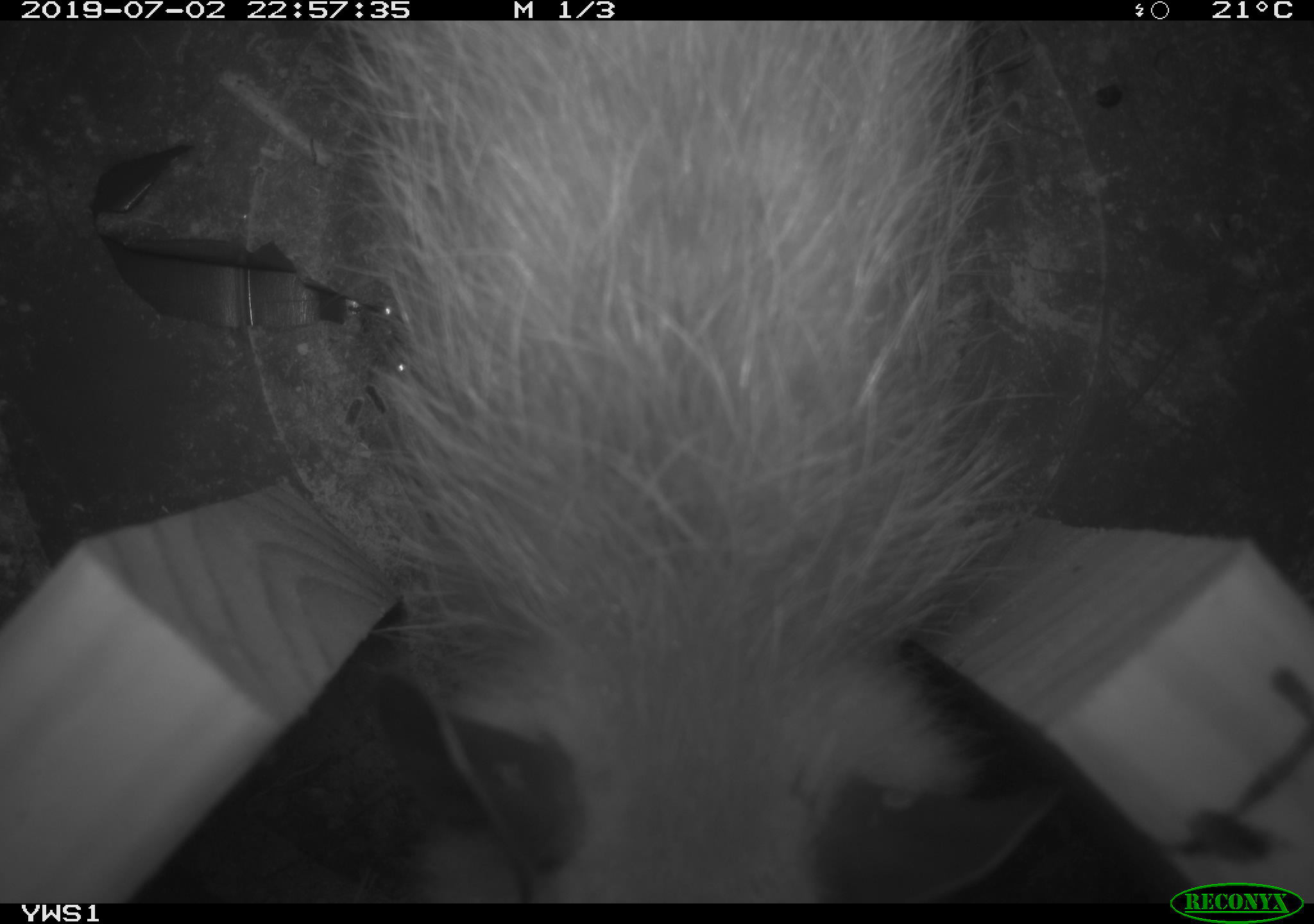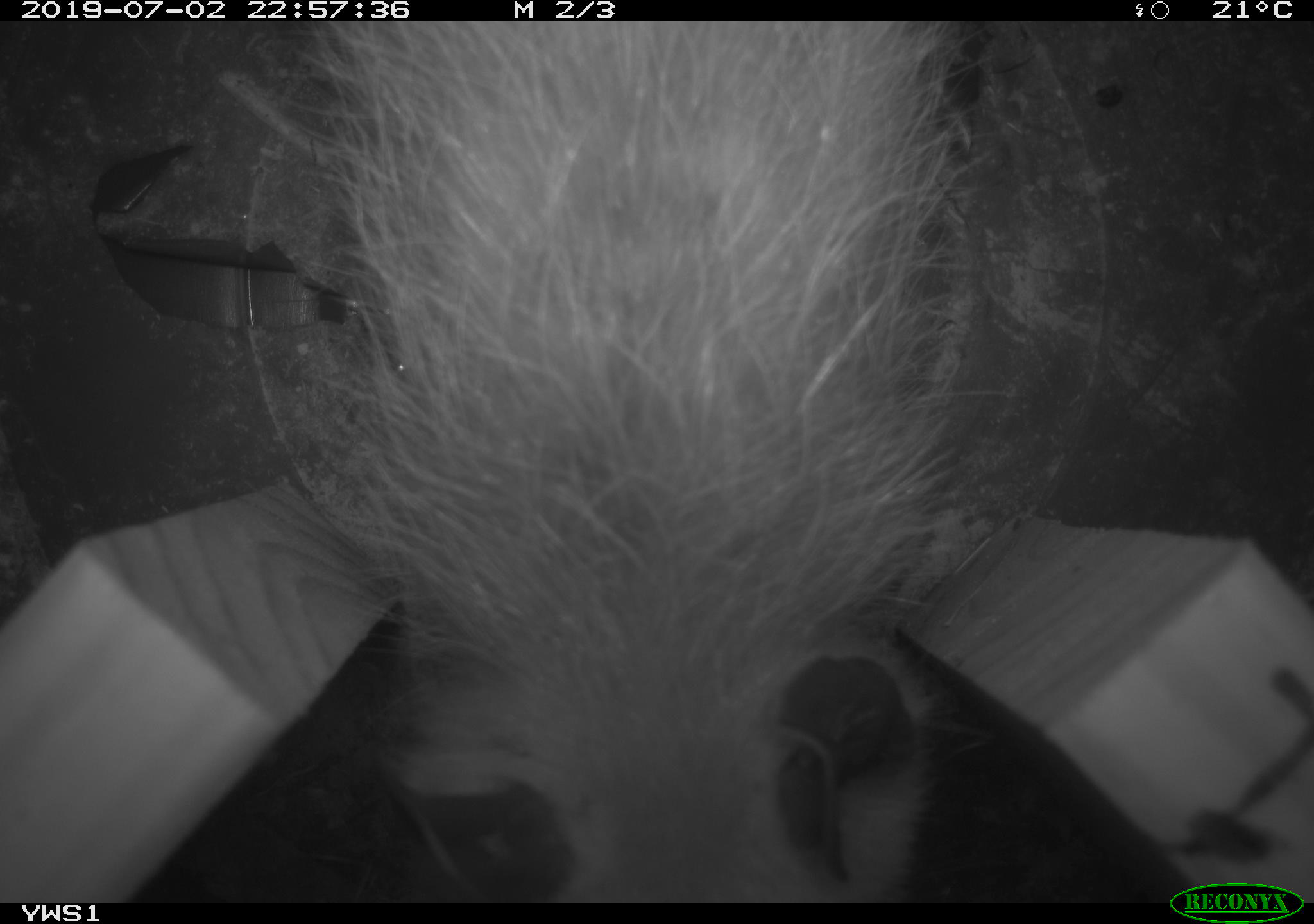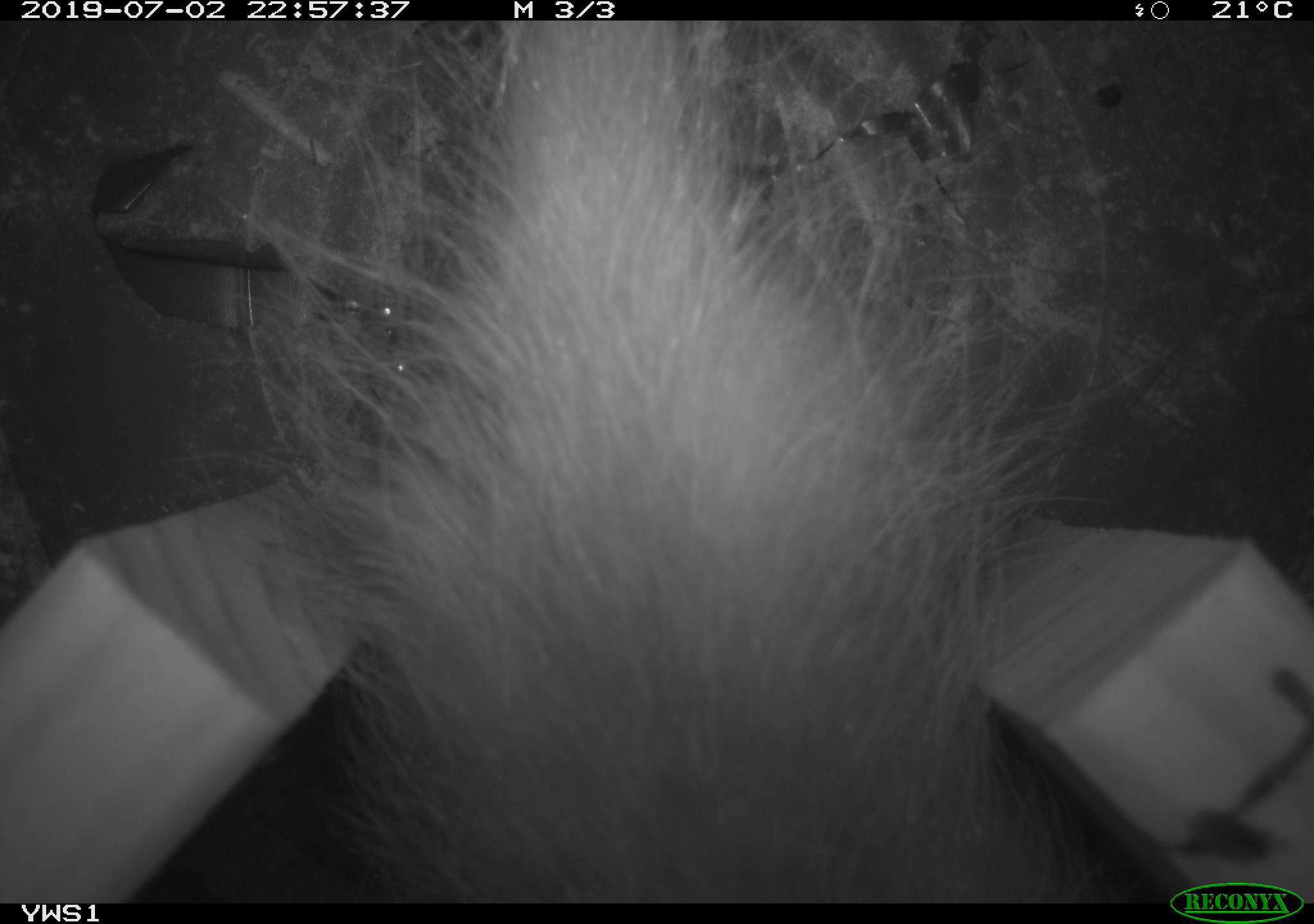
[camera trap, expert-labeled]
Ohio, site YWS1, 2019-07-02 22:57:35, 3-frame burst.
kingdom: Animalia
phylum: Chordata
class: Mammalia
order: Didelphimorphia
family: Didelphidae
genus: Didelphis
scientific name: Didelphis virginiana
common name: virginia opossum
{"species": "virginia opossum (Didelphis virginiana)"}